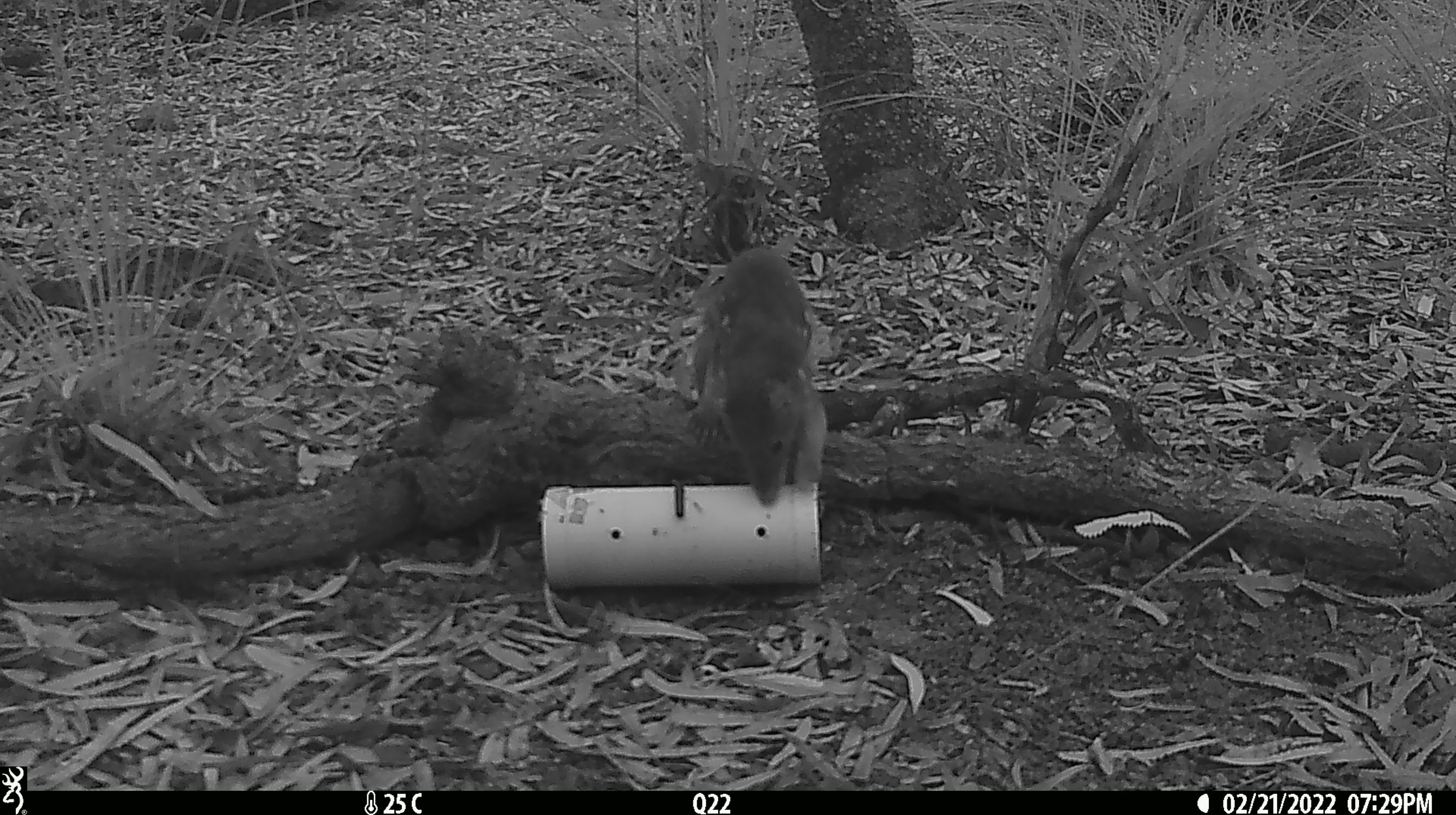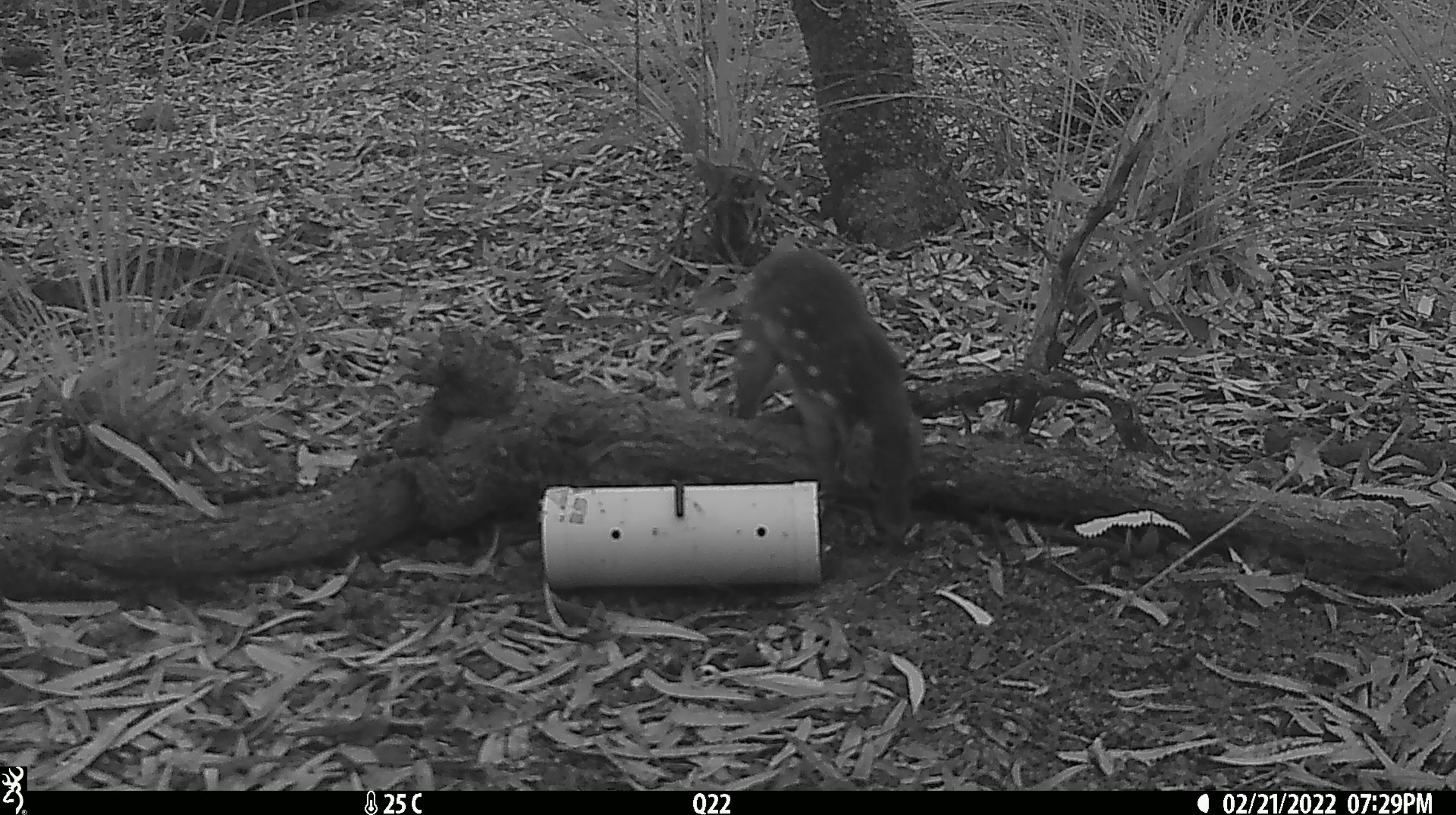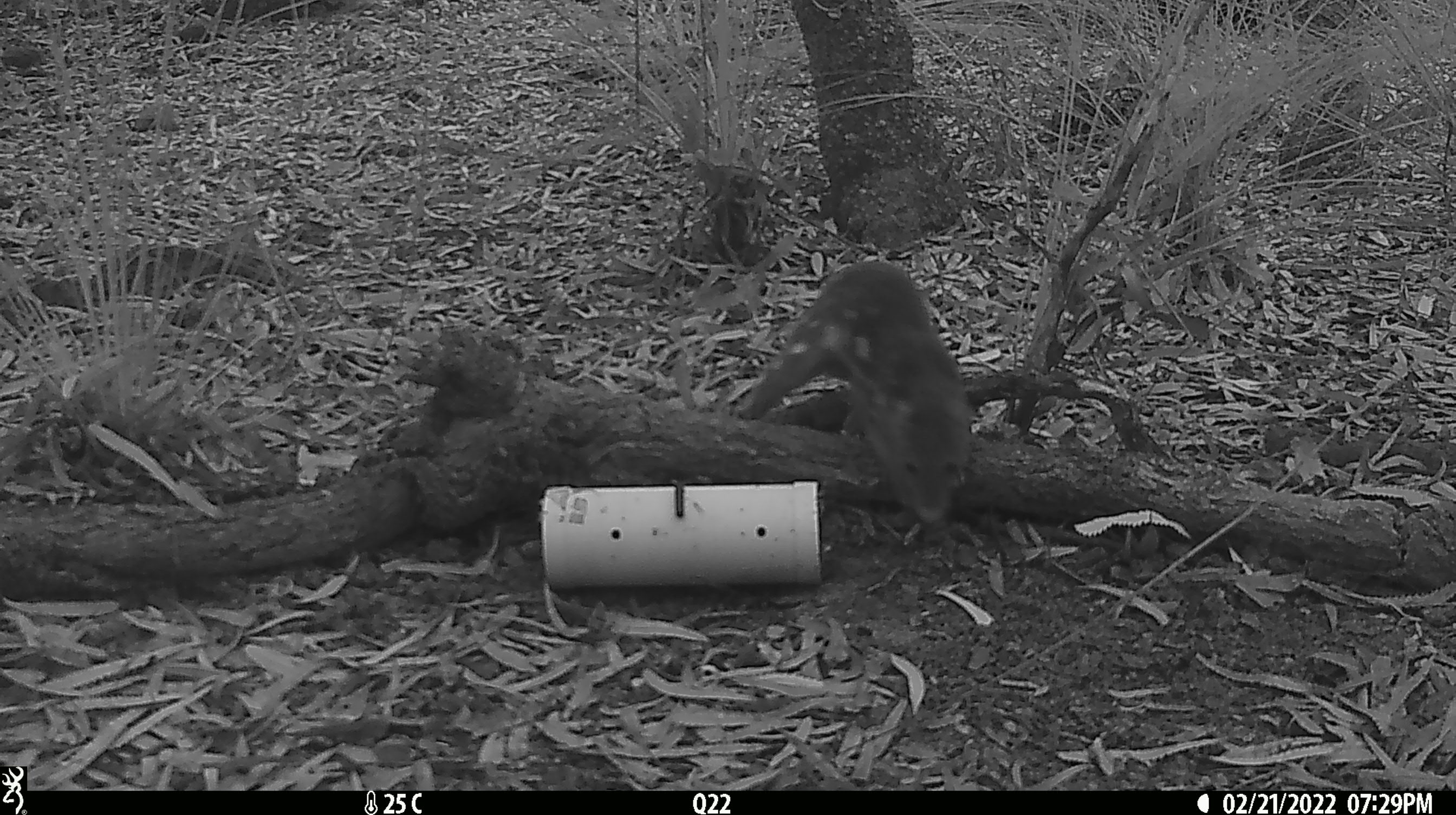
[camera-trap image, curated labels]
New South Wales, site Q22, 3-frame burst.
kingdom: Animalia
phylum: Chordata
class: Mammalia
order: Dasyuromorphia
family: Dasyuridae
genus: Dasyurus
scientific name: Dasyurus maculatus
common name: spotted-tailed quoll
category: quoll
Quoll (spotted-tailed quoll) (Dasyurus maculatus).